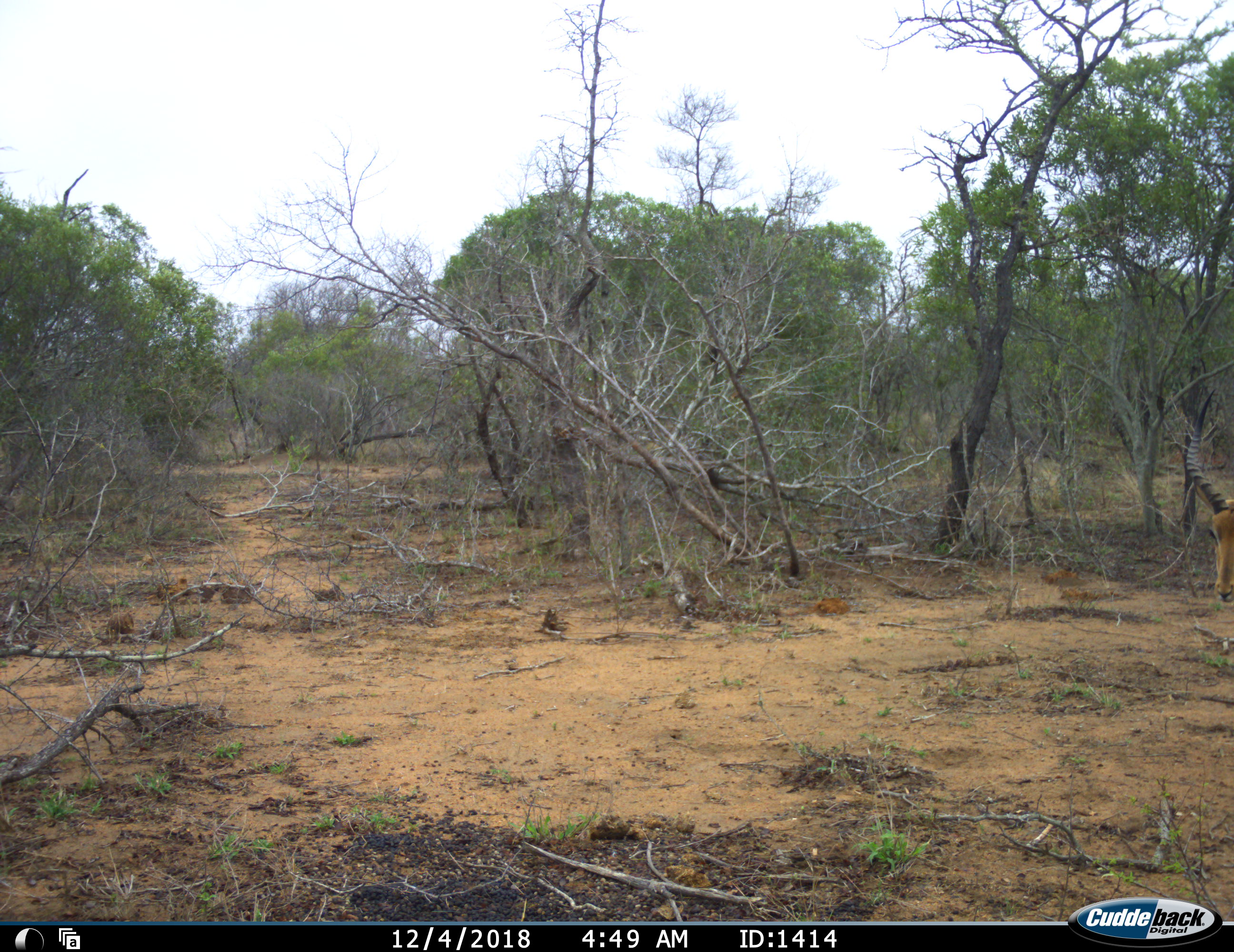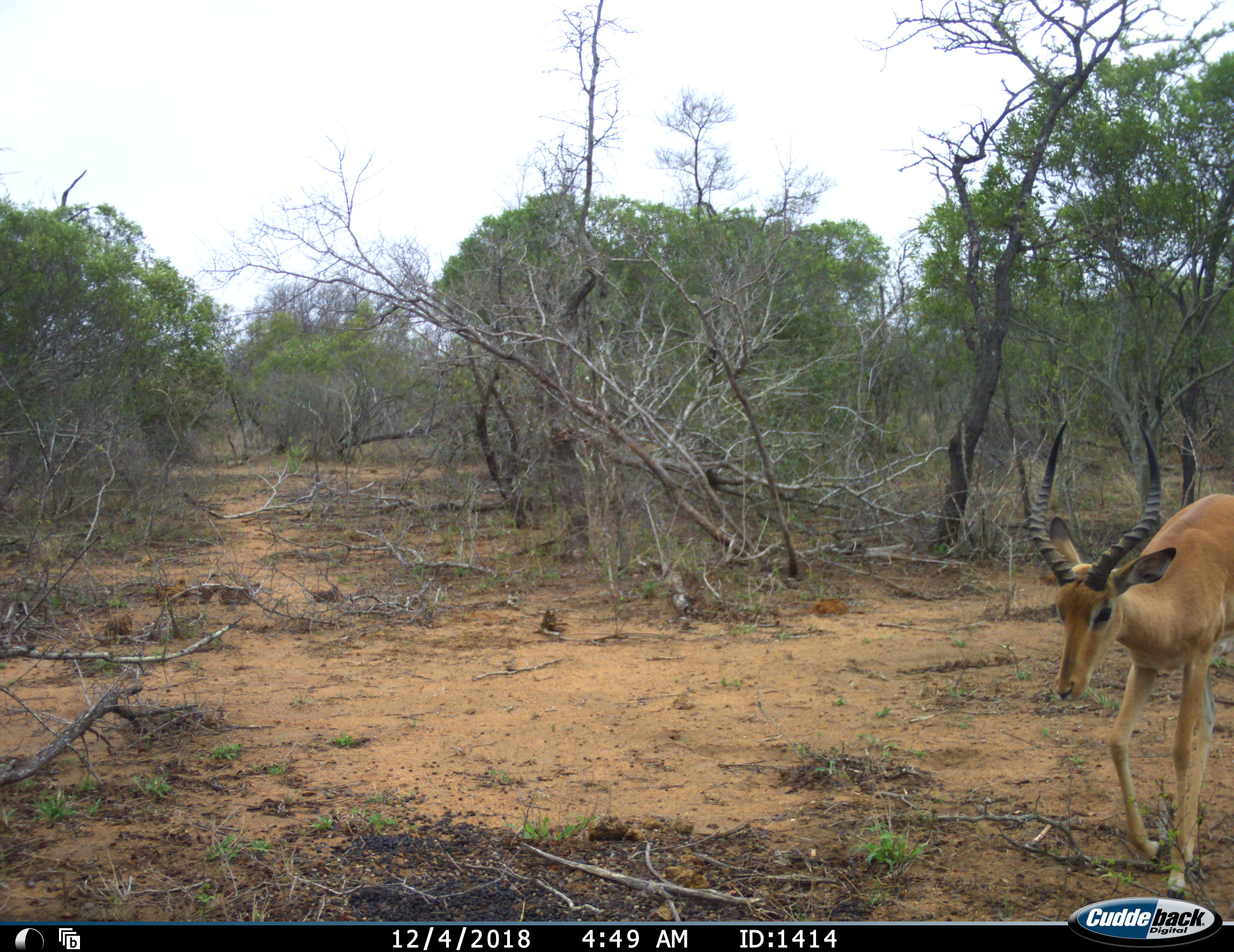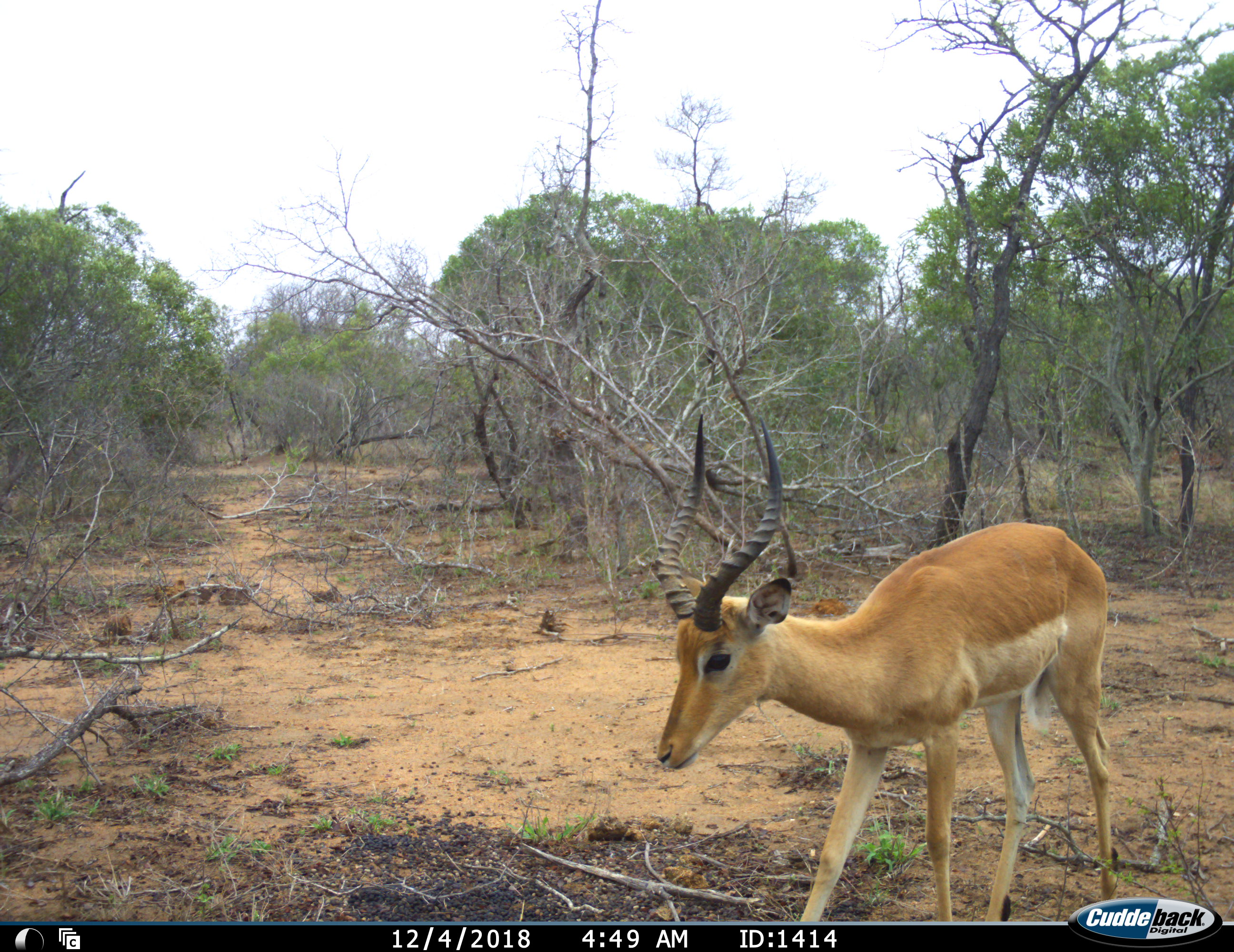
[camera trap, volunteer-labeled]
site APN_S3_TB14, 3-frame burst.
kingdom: Animalia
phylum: Chordata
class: Mammalia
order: Artiodactyla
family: Bovidae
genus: Aepyceros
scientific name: Aepyceros melampus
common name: impala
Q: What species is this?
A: Impala (Aepyceros melampus).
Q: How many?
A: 1.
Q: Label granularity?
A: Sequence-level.